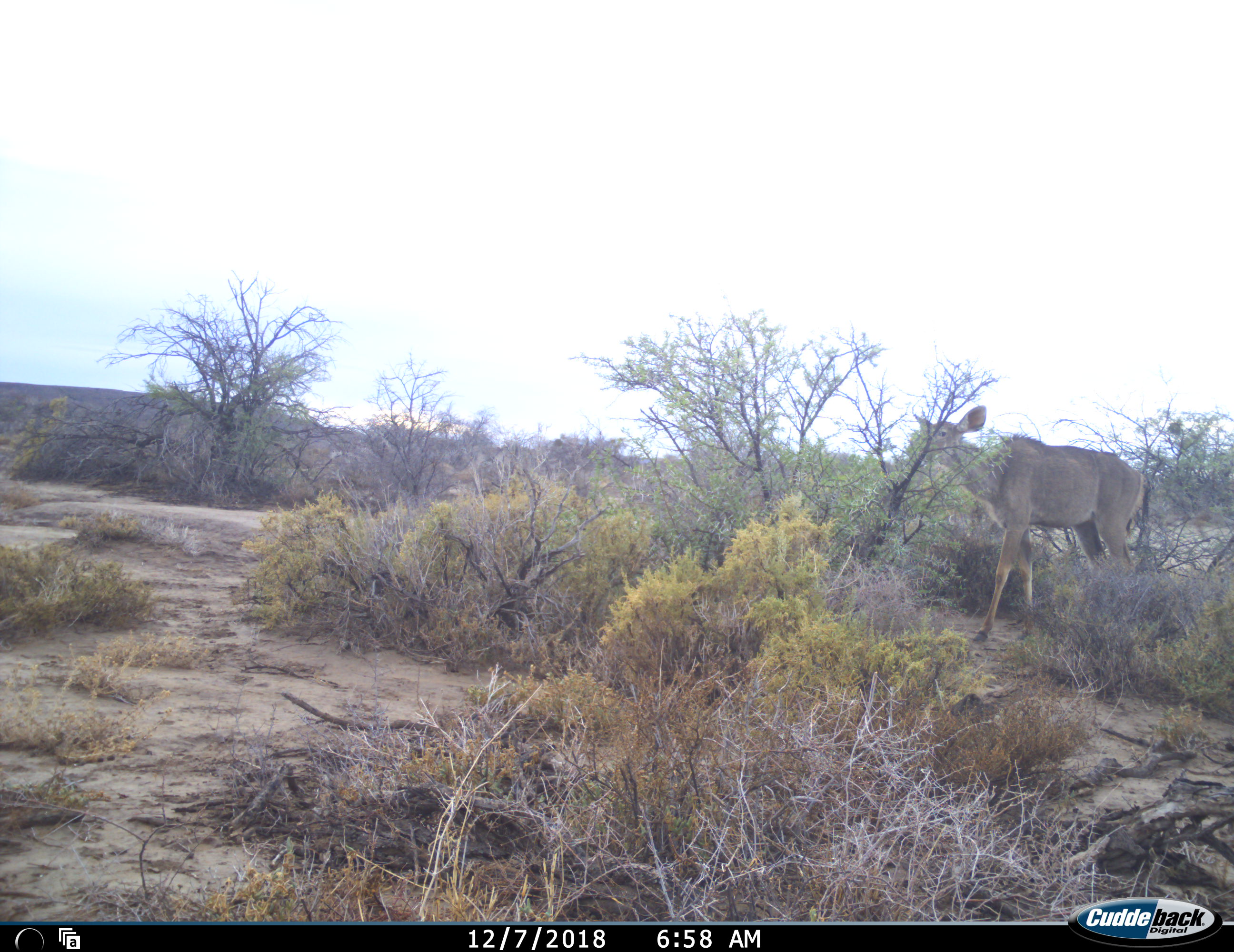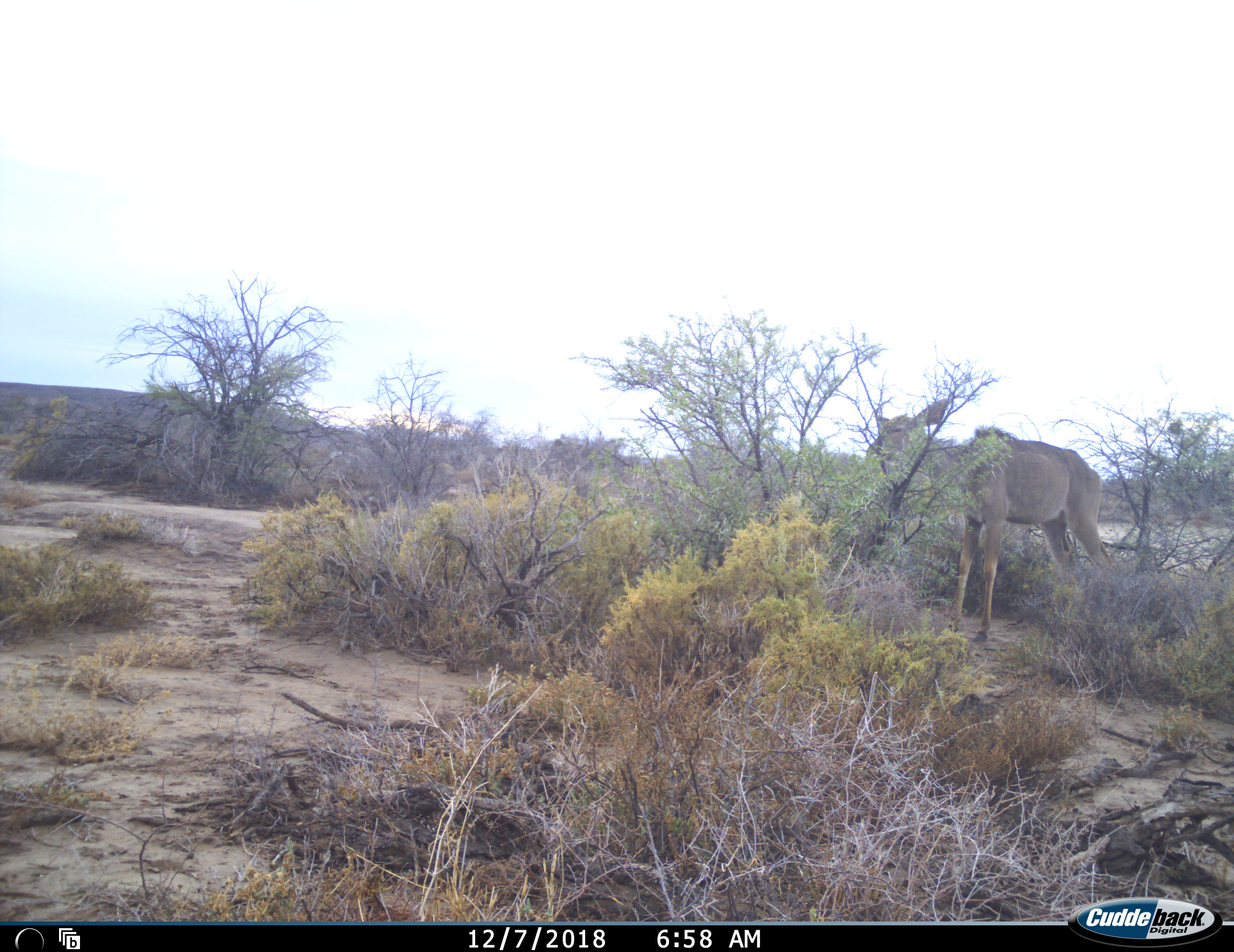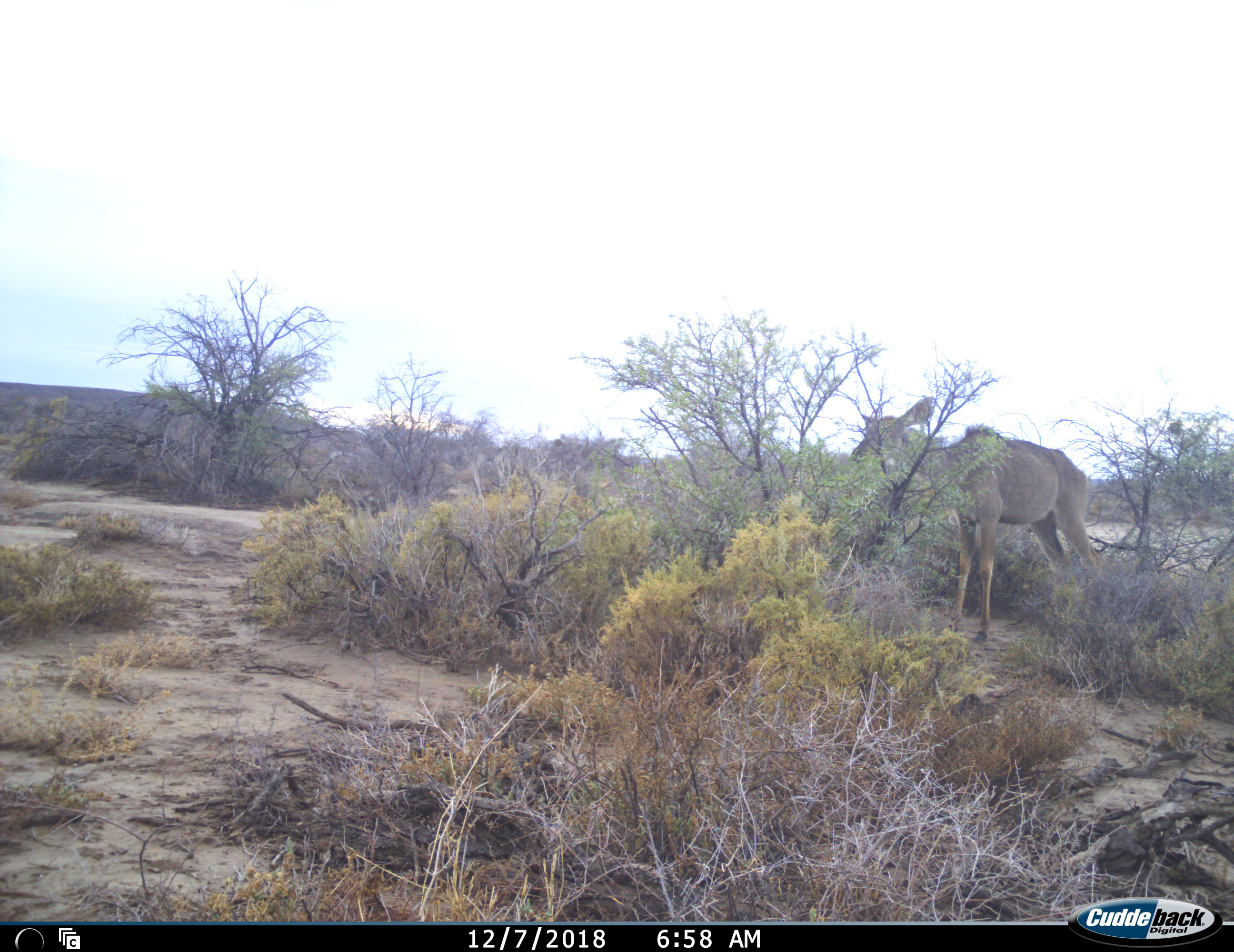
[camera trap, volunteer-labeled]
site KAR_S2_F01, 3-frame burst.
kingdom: Animalia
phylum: Chordata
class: Mammalia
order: Artiodactyla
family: Bovidae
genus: Tragelaphus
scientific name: Tragelaphus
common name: kudu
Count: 1.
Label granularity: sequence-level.